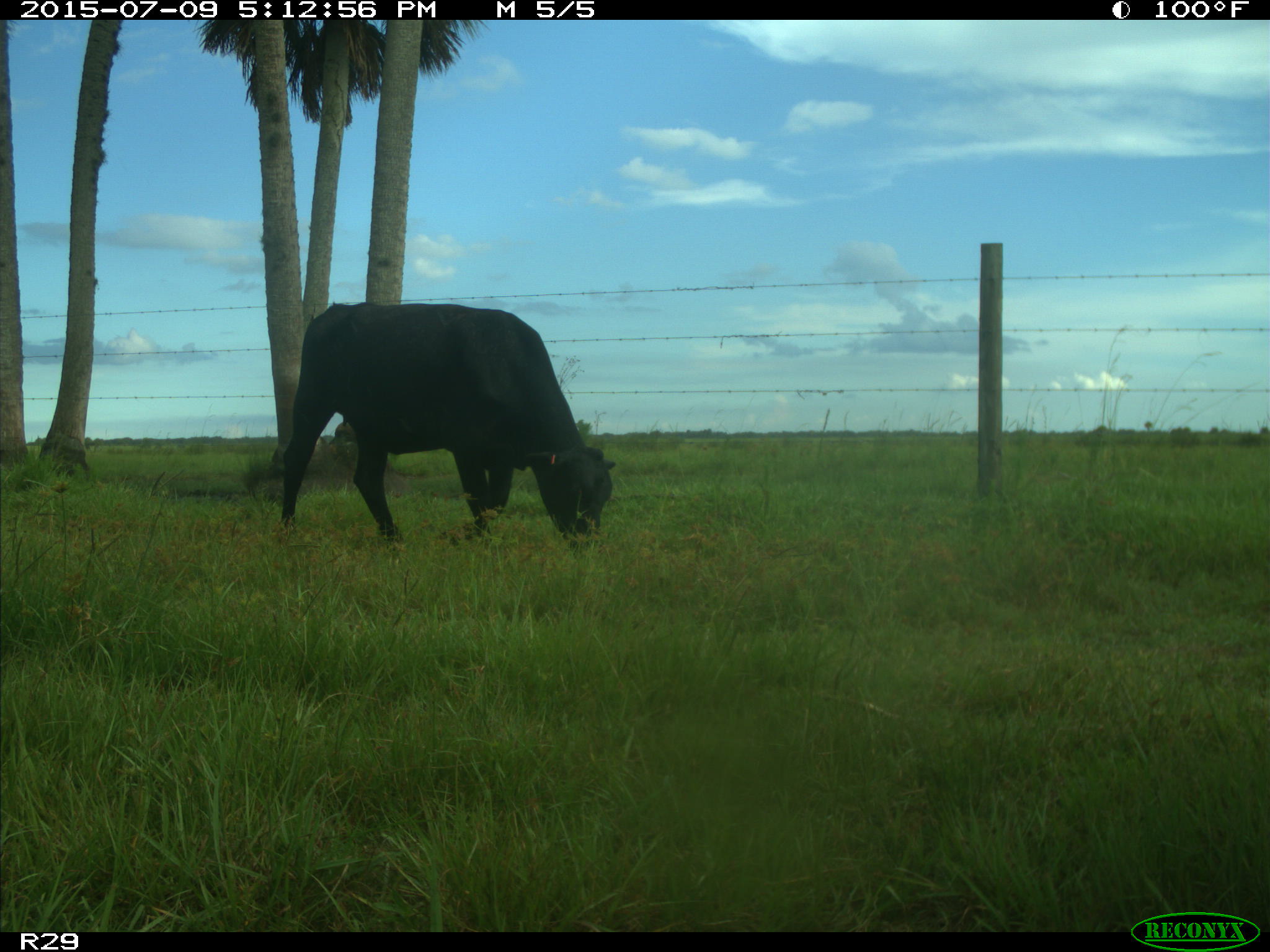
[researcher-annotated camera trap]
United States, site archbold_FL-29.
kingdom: Animalia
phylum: Chordata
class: Mammalia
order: Artiodactyla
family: Bovidae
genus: Bos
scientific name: Bos taurus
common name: domestic cow